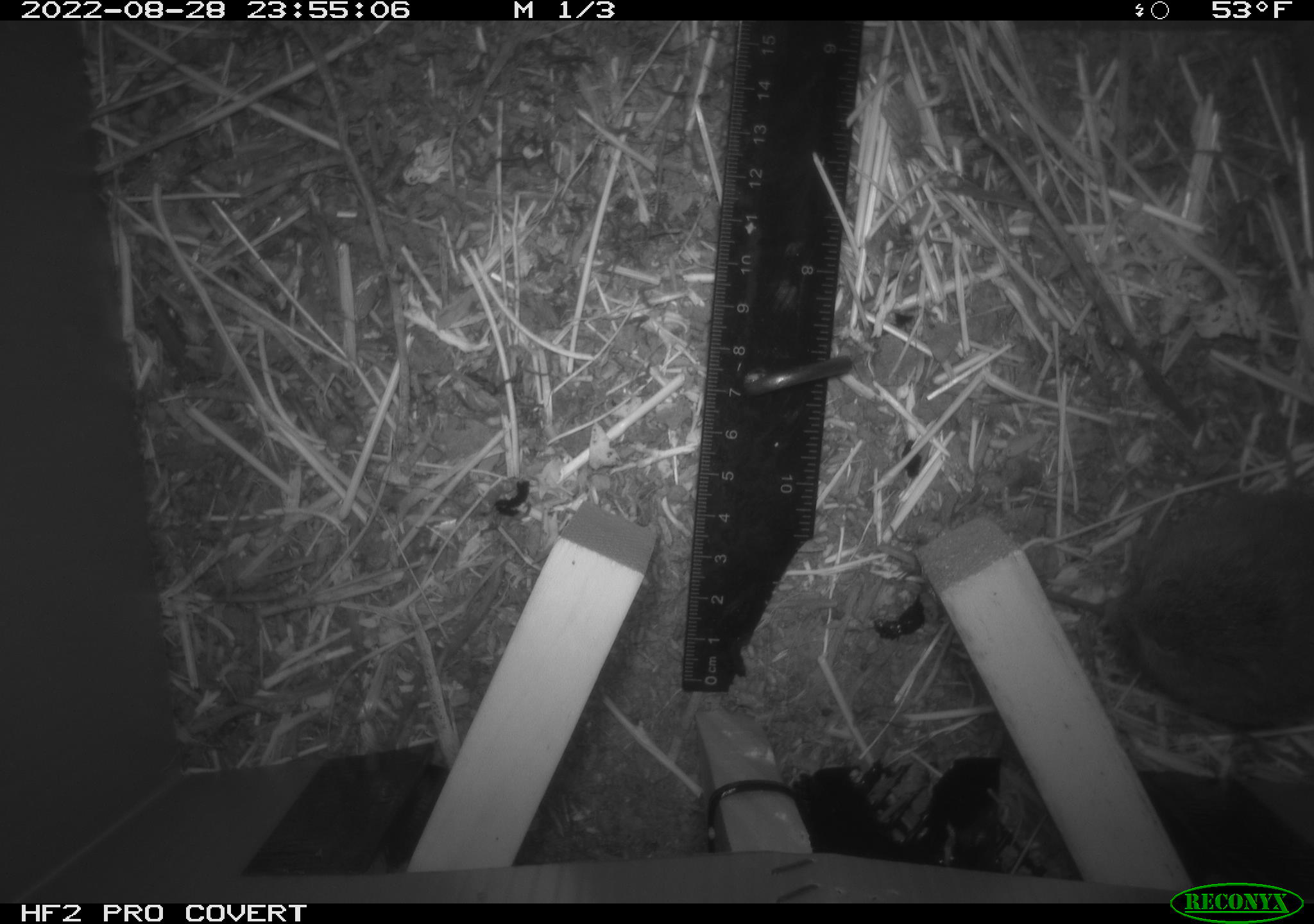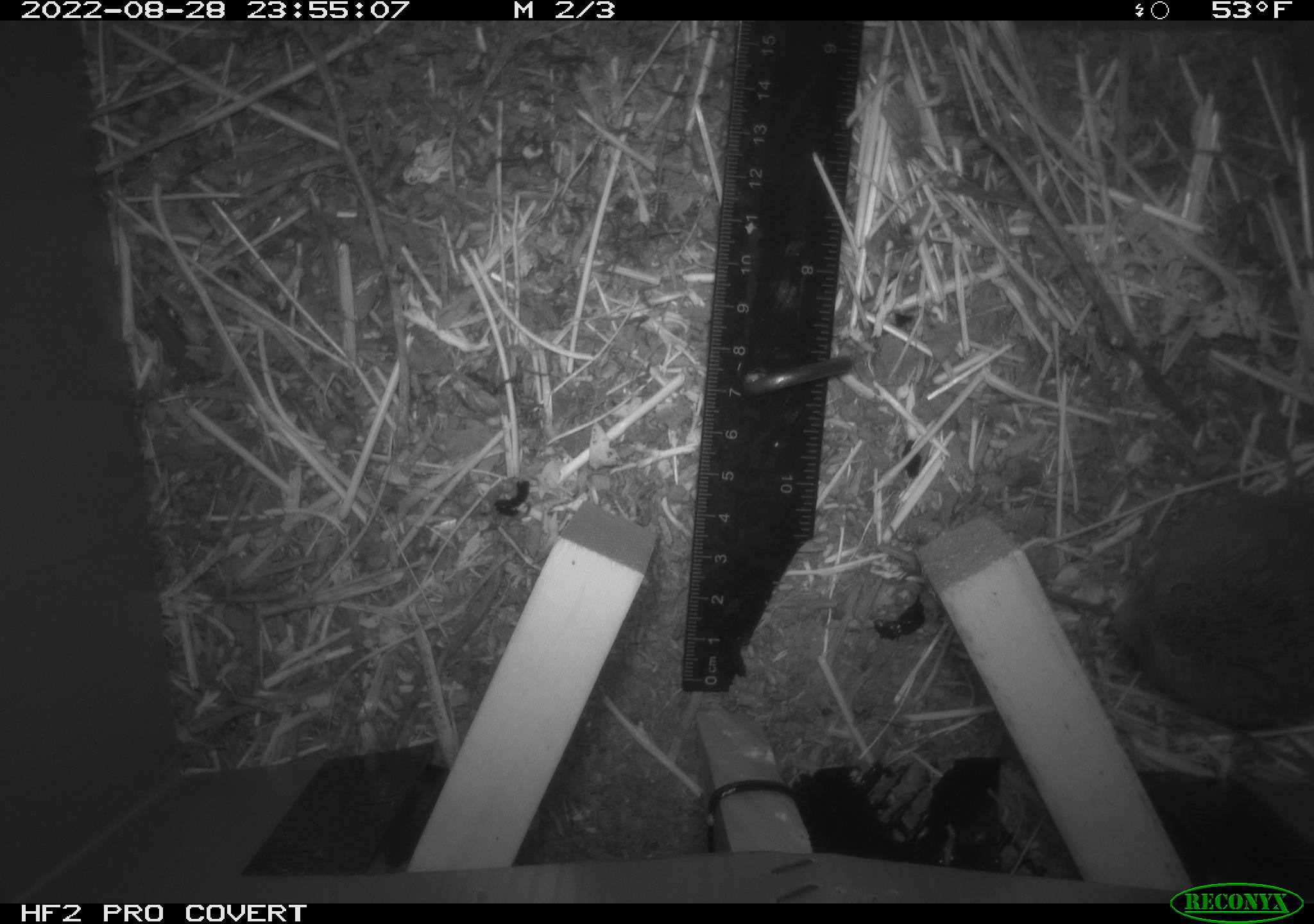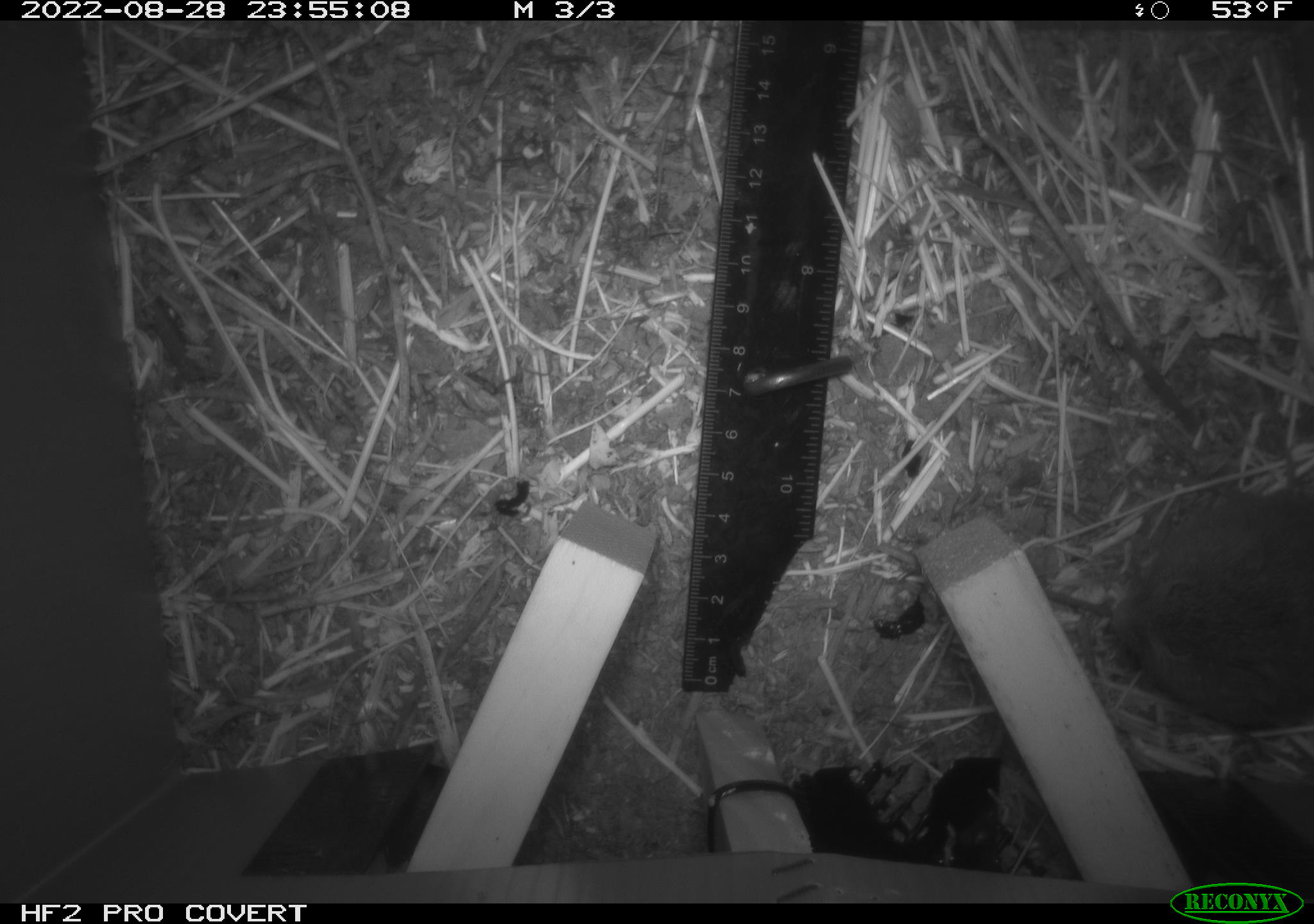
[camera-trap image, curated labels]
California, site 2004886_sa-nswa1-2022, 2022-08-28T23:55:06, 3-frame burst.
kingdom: Animalia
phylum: Chordata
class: Mammalia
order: Rodentia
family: Cricetidae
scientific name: Cricetidae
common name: hamsters, voles, lemmings, and allies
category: cricetidae family